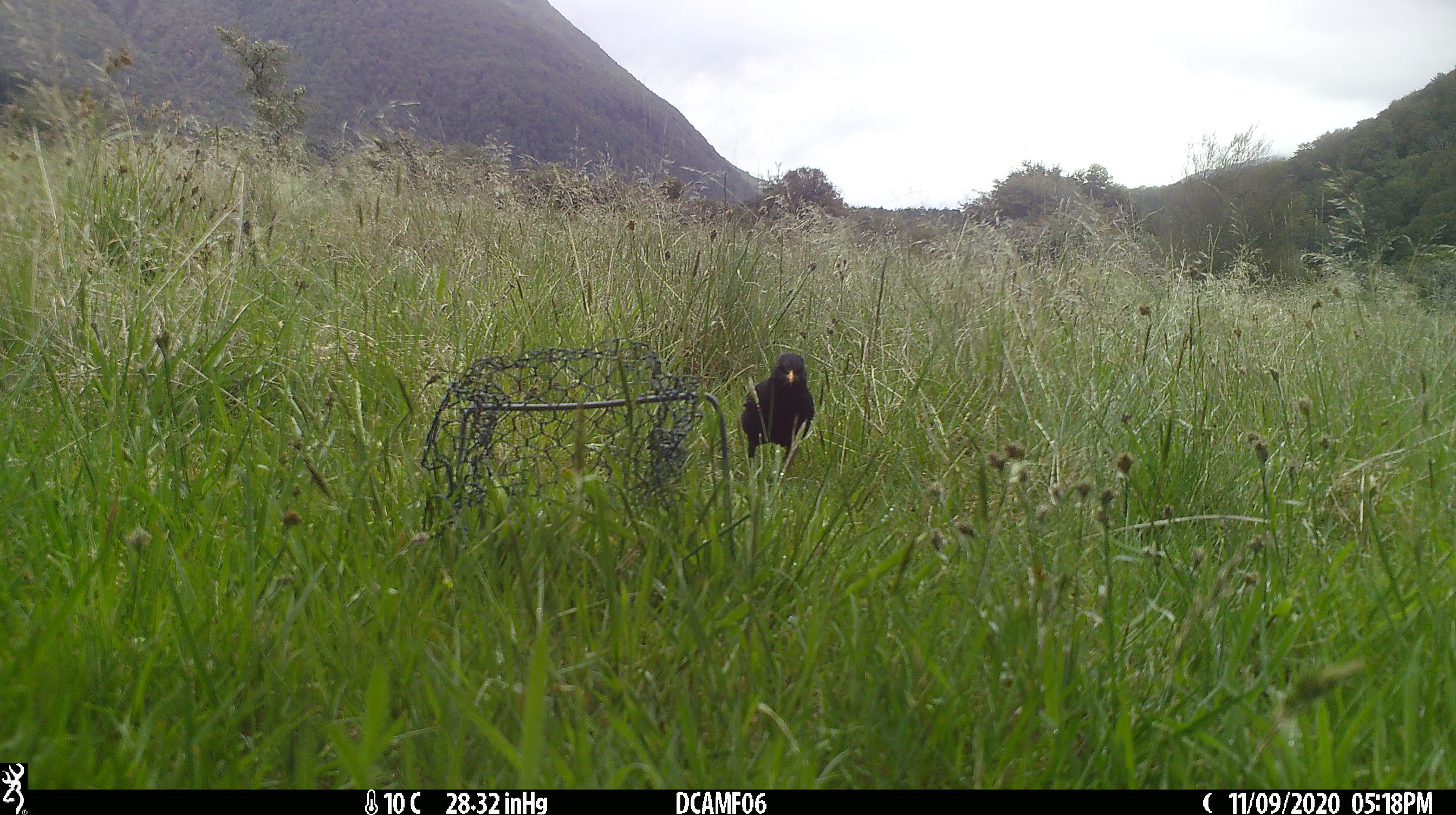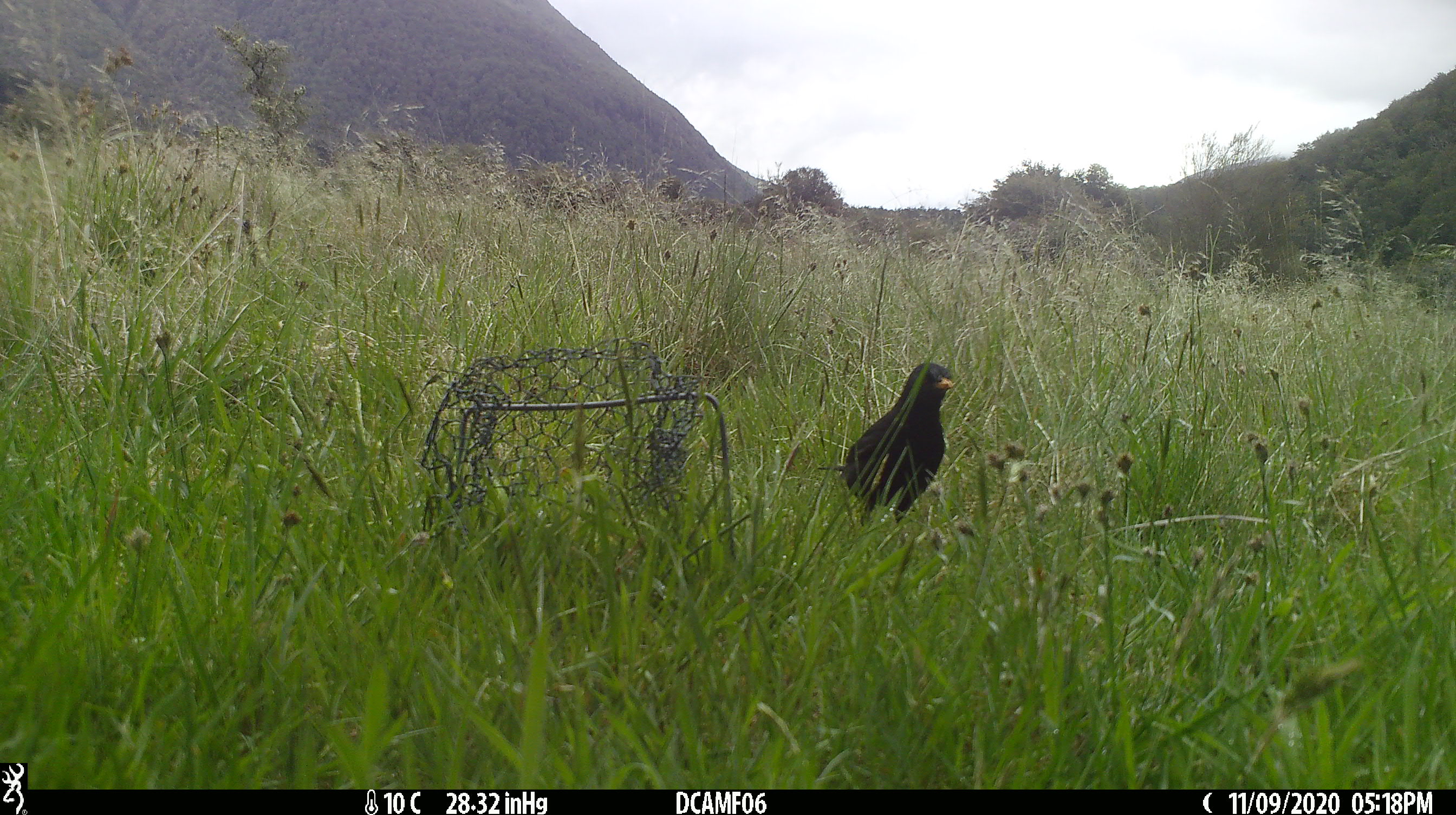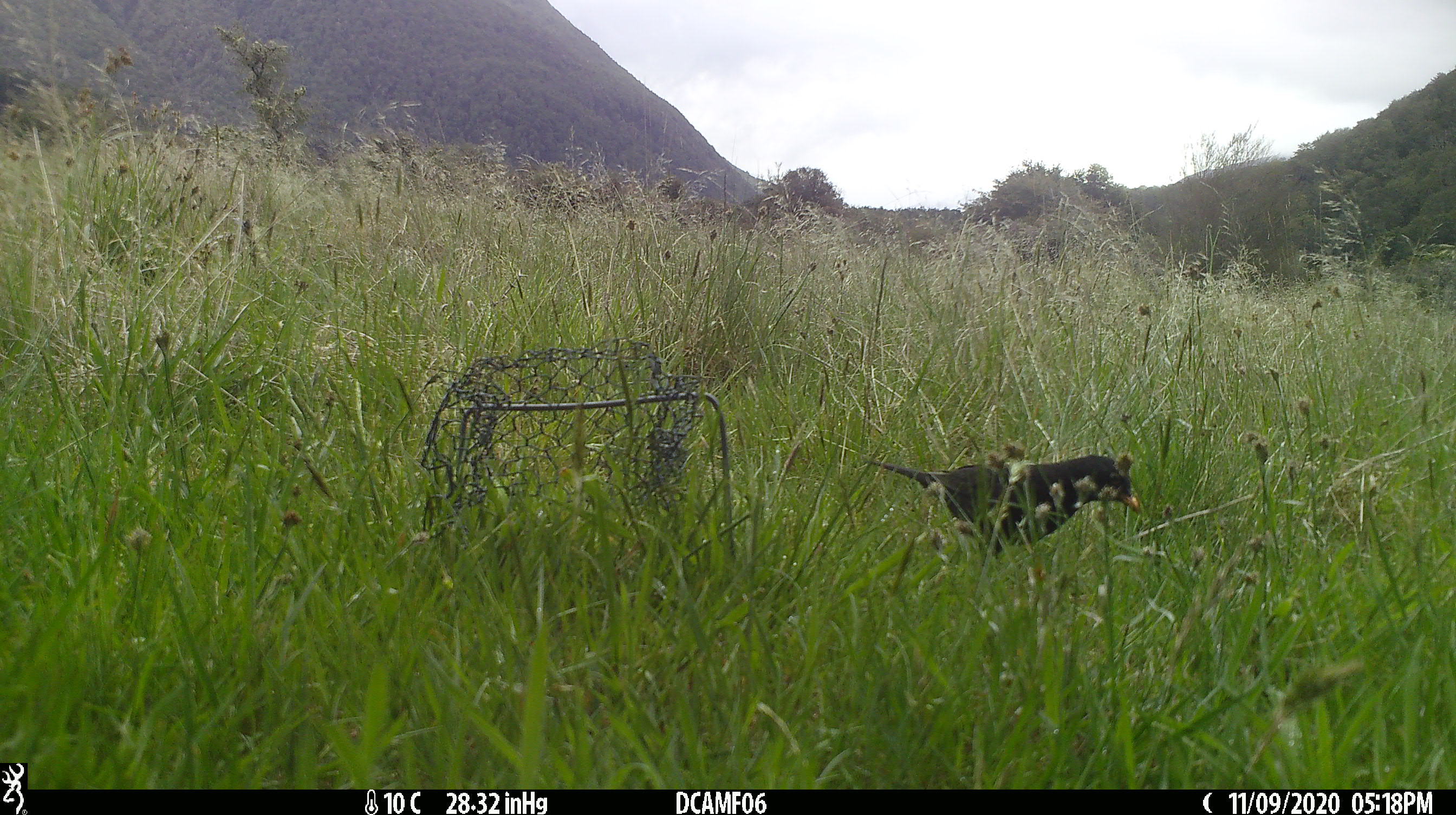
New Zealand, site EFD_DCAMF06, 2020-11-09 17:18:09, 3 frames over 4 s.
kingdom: Animalia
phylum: Chordata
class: Aves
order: Passeriformes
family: Turdidae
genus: Turdus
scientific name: Turdus merula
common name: eurasian blackbird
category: blackbird